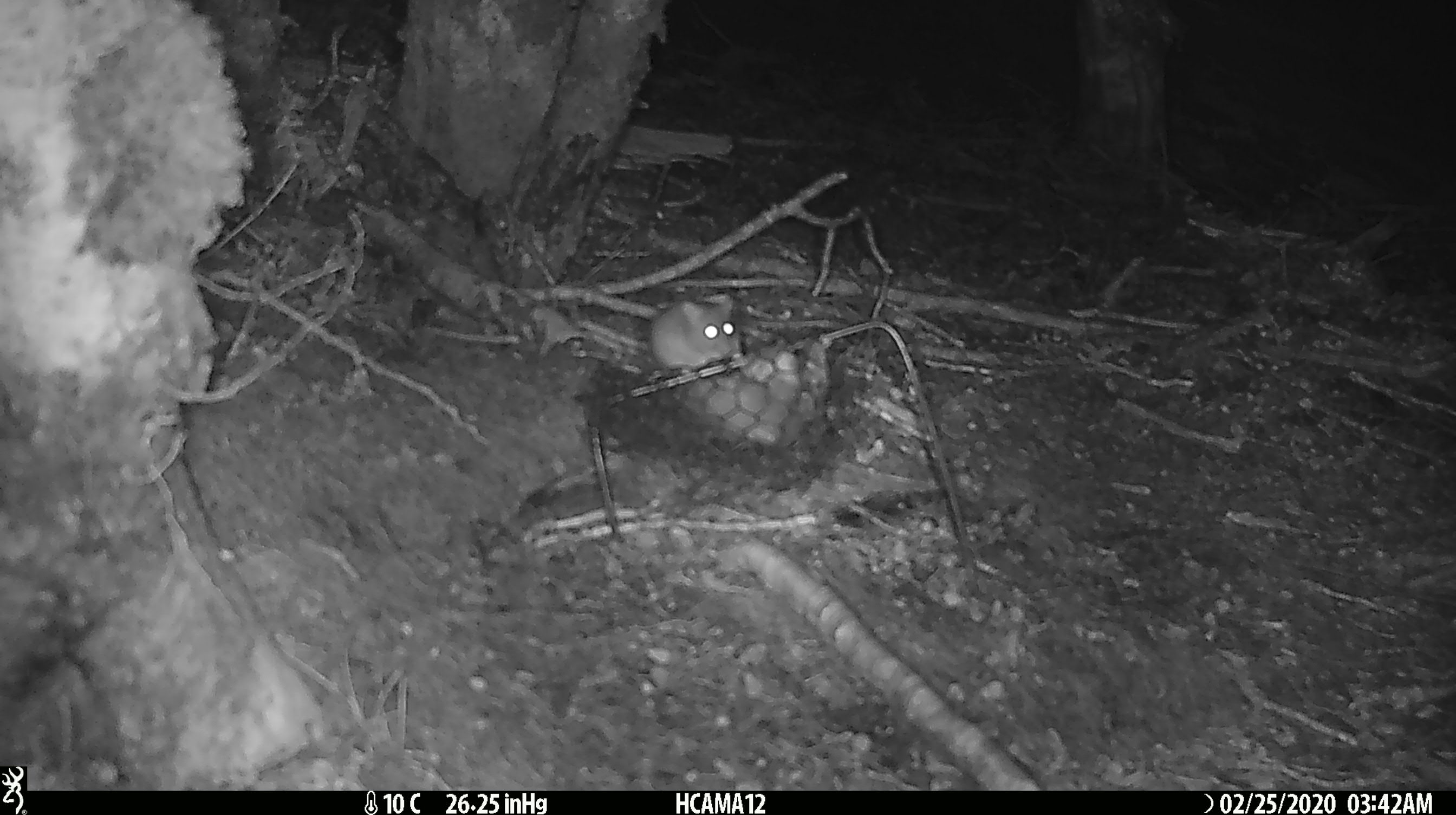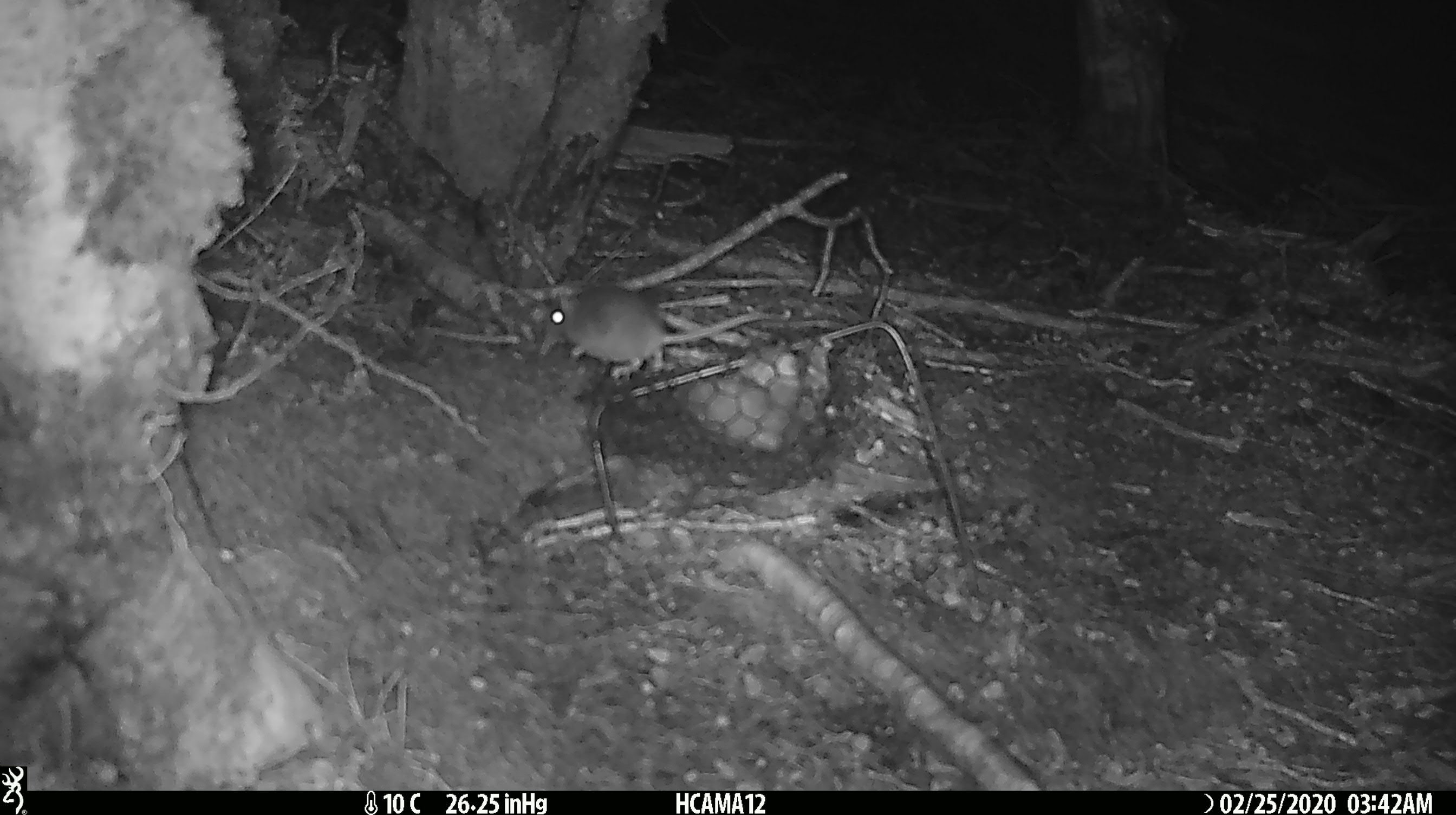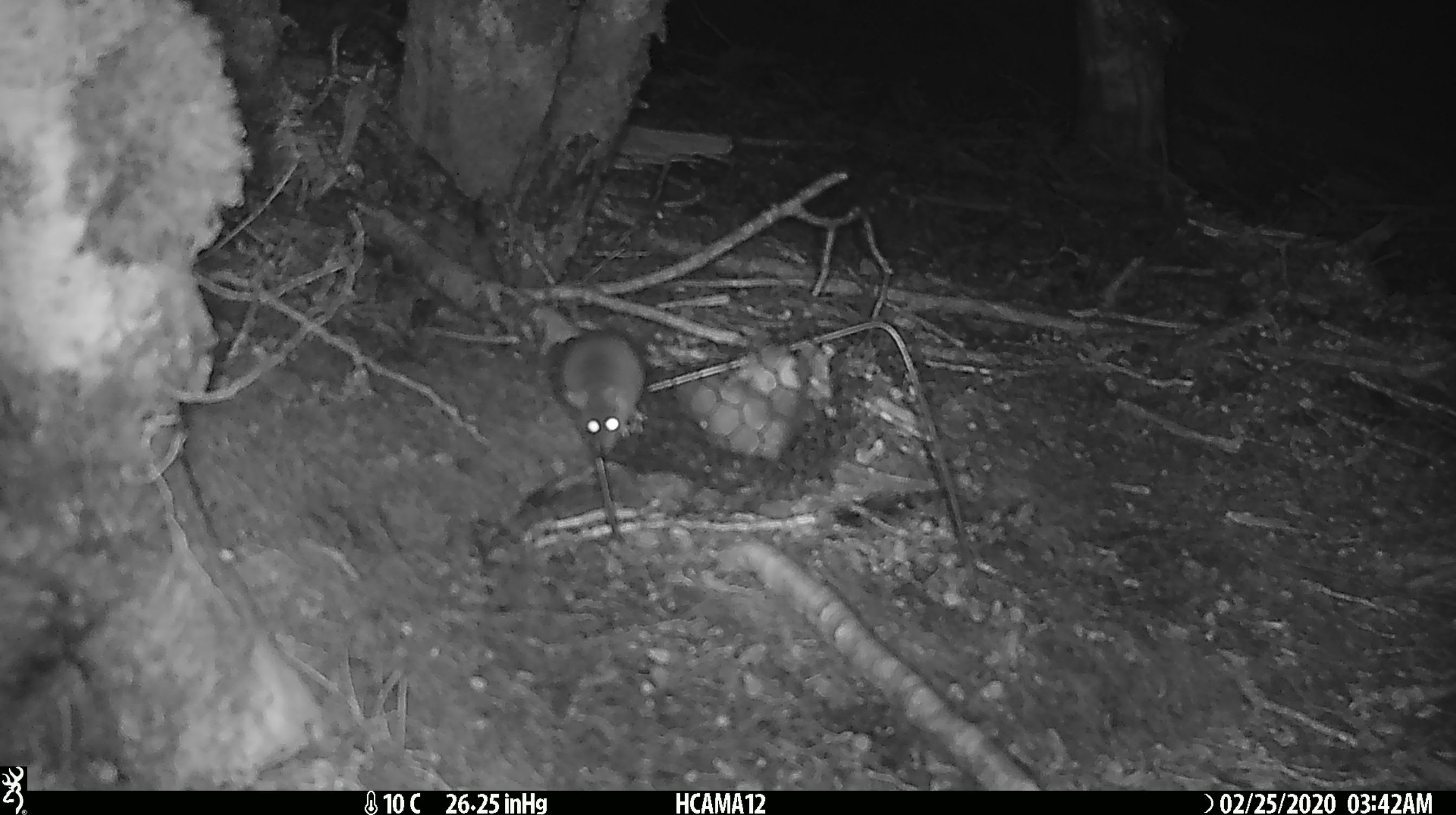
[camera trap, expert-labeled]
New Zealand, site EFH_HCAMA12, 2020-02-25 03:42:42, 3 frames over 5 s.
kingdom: Animalia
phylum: Chordata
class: Mammalia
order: Rodentia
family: Muridae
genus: Mus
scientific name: Mus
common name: mouse